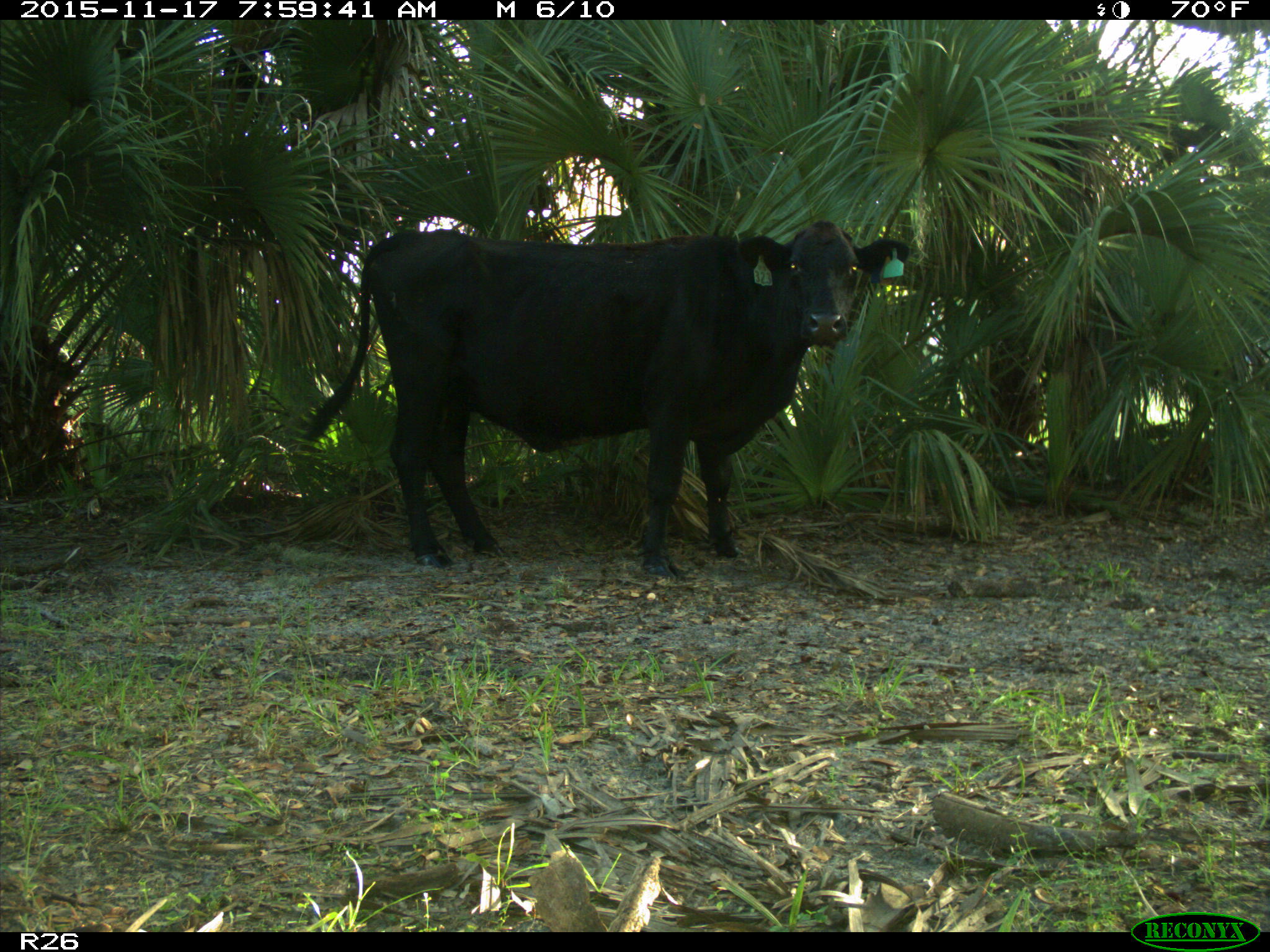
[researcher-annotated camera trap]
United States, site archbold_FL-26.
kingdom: Animalia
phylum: Chordata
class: Mammalia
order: Artiodactyla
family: Bovidae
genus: Bos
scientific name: Bos taurus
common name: domestic cow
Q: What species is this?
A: Bos taurus (domestic cow).